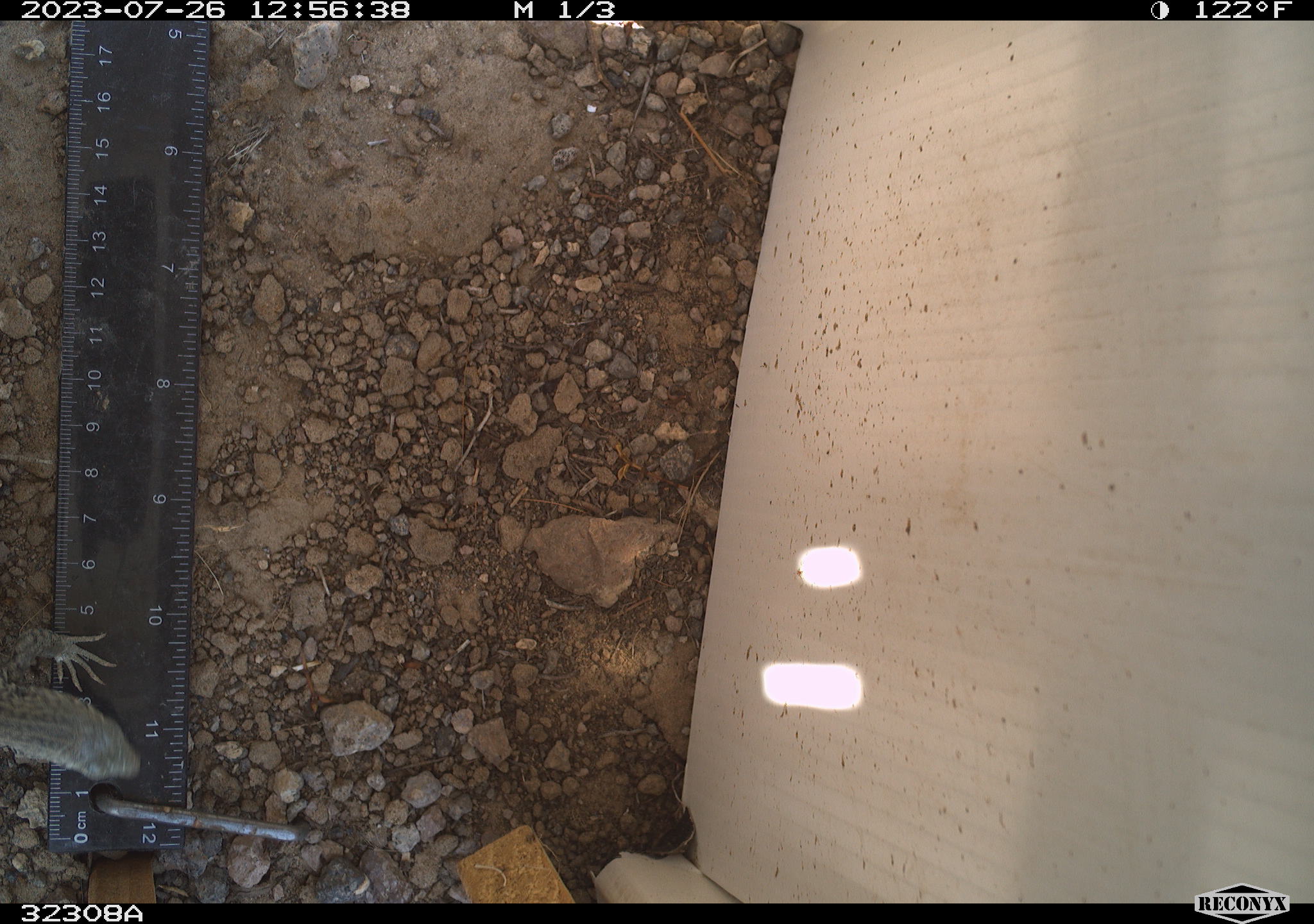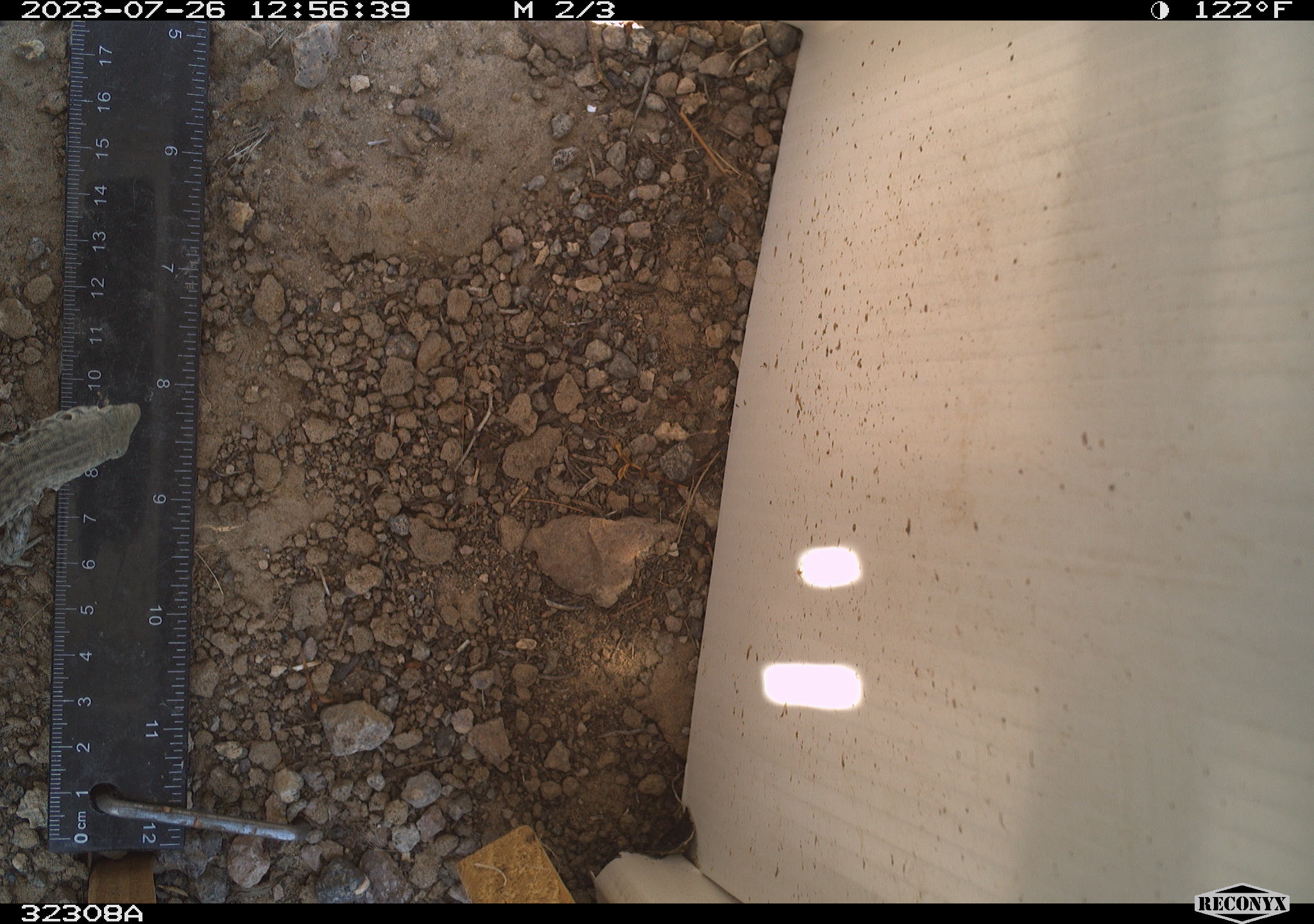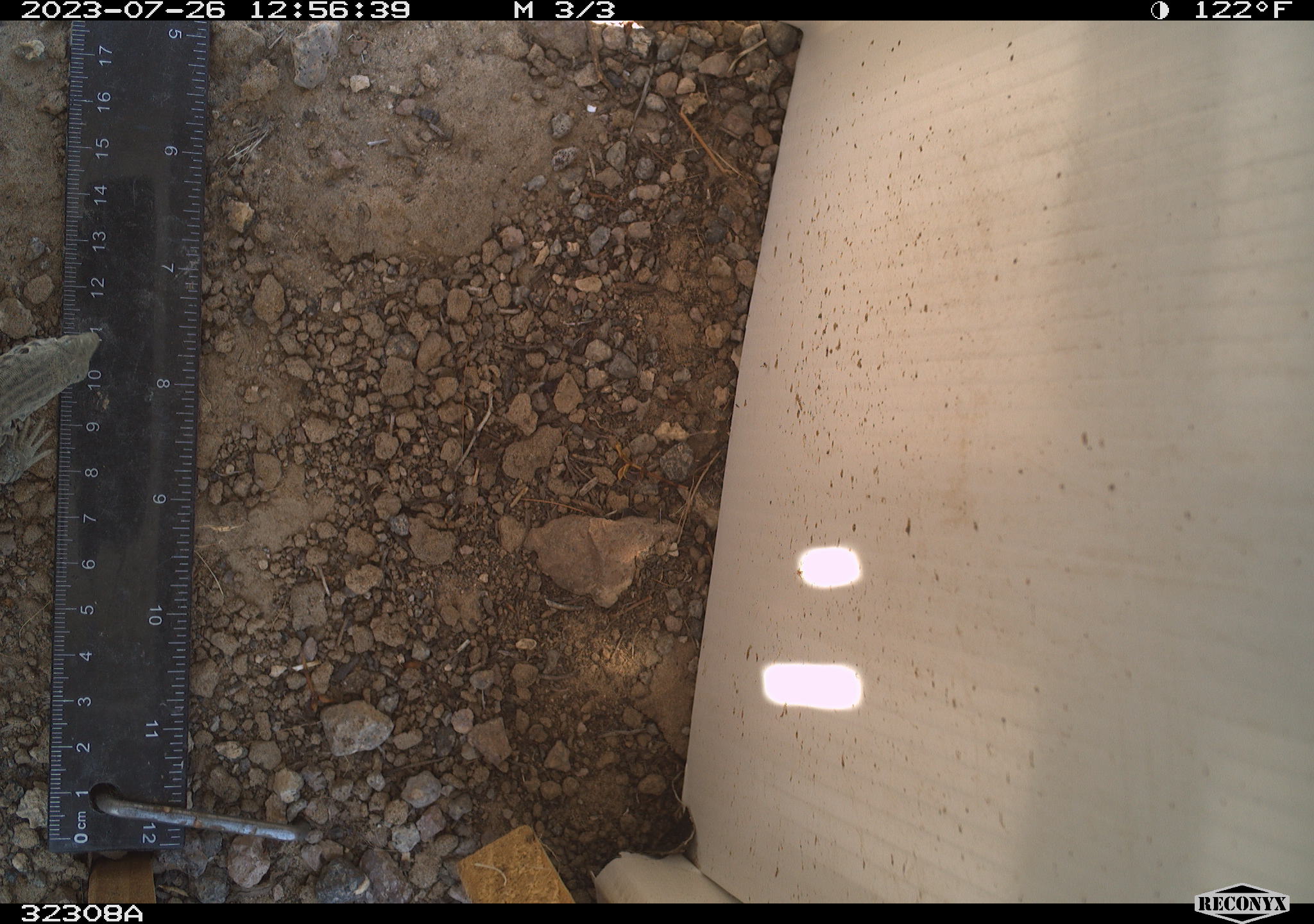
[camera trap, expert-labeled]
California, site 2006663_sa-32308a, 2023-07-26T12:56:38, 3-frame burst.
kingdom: Animalia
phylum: Chordata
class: Reptilia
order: Squamata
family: Teiidae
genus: Aspidoscelis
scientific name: Aspidoscelis tigris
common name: western whiptail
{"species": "western whiptail (Aspidoscelis tigris)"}